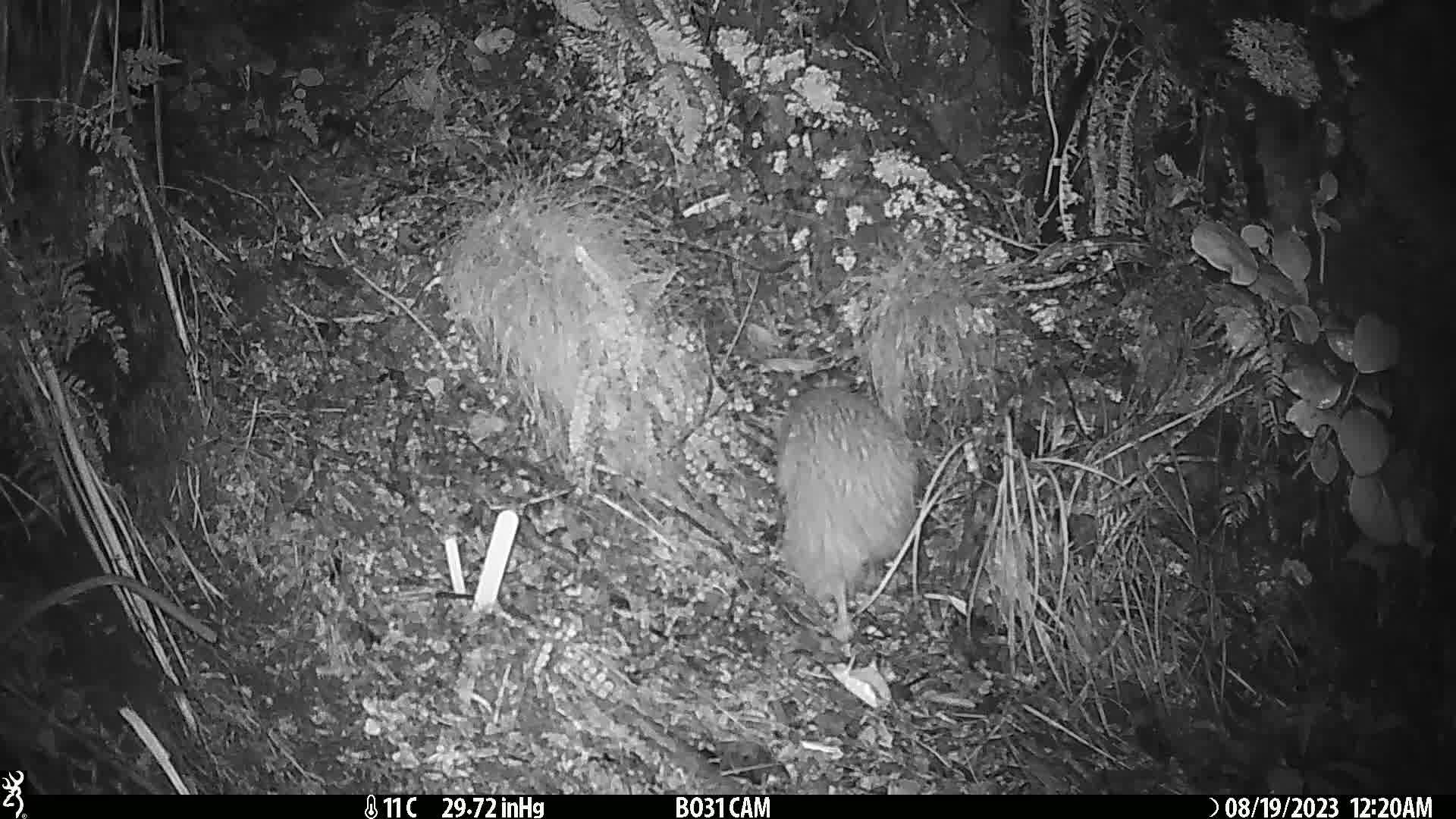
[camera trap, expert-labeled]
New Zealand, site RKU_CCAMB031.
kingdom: Animalia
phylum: Chordata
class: Aves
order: Apterygiformes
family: Apterygidae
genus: Apteryx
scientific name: Apteryx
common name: kiwi